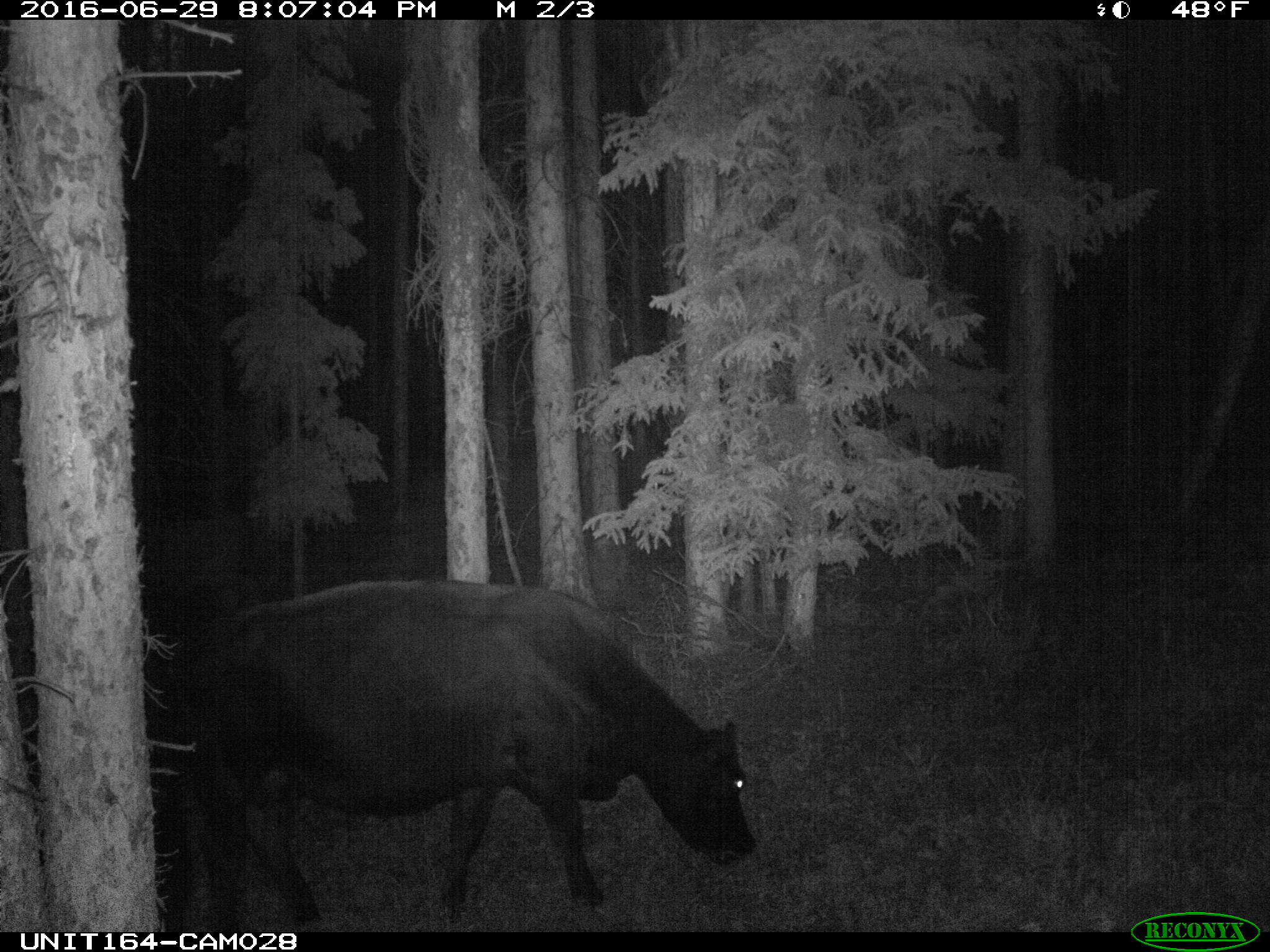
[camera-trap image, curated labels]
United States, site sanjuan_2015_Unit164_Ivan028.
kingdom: Animalia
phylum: Chordata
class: Mammalia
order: Artiodactyla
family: Bovidae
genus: Bos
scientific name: Bos taurus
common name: domestic cow